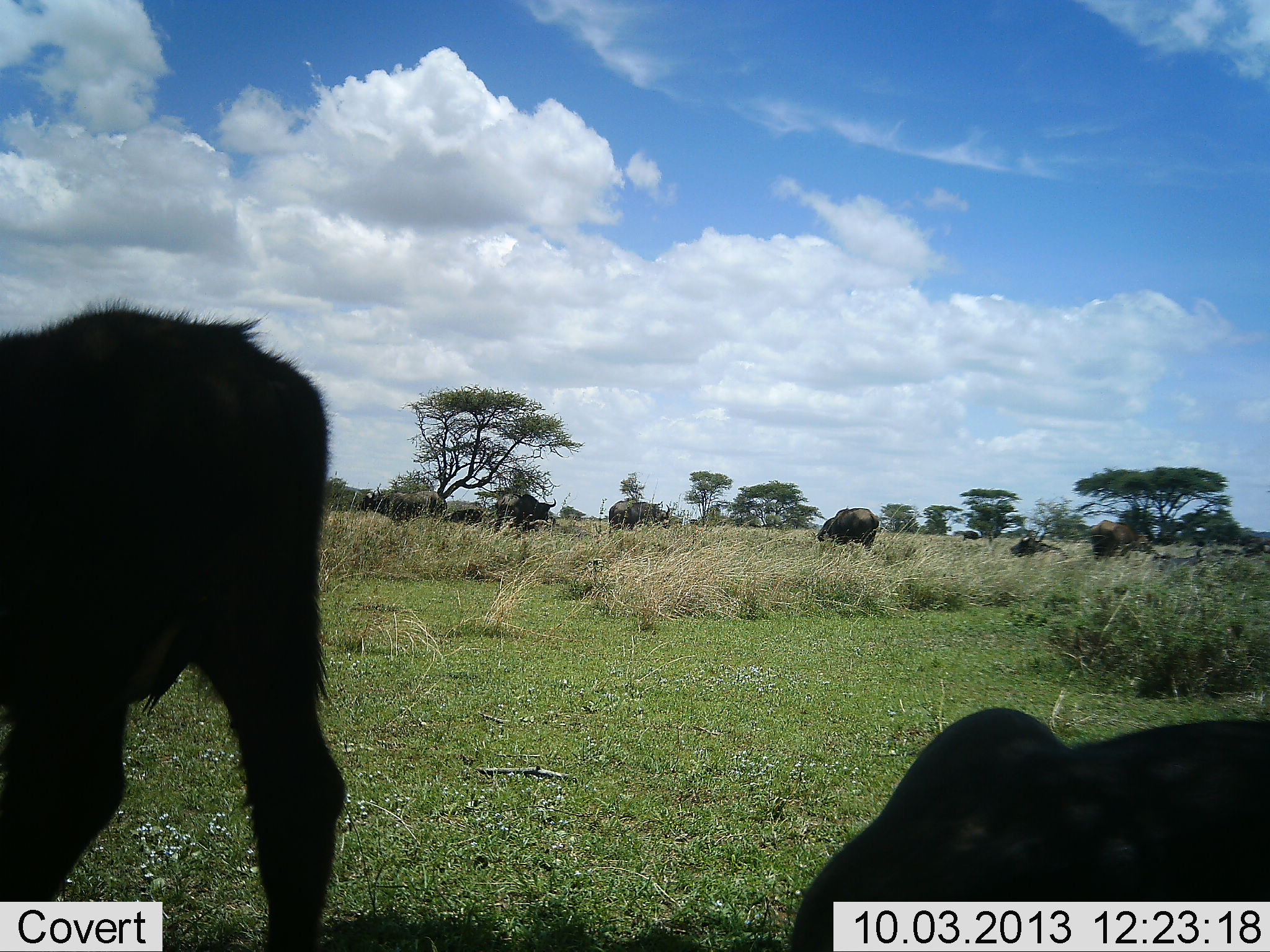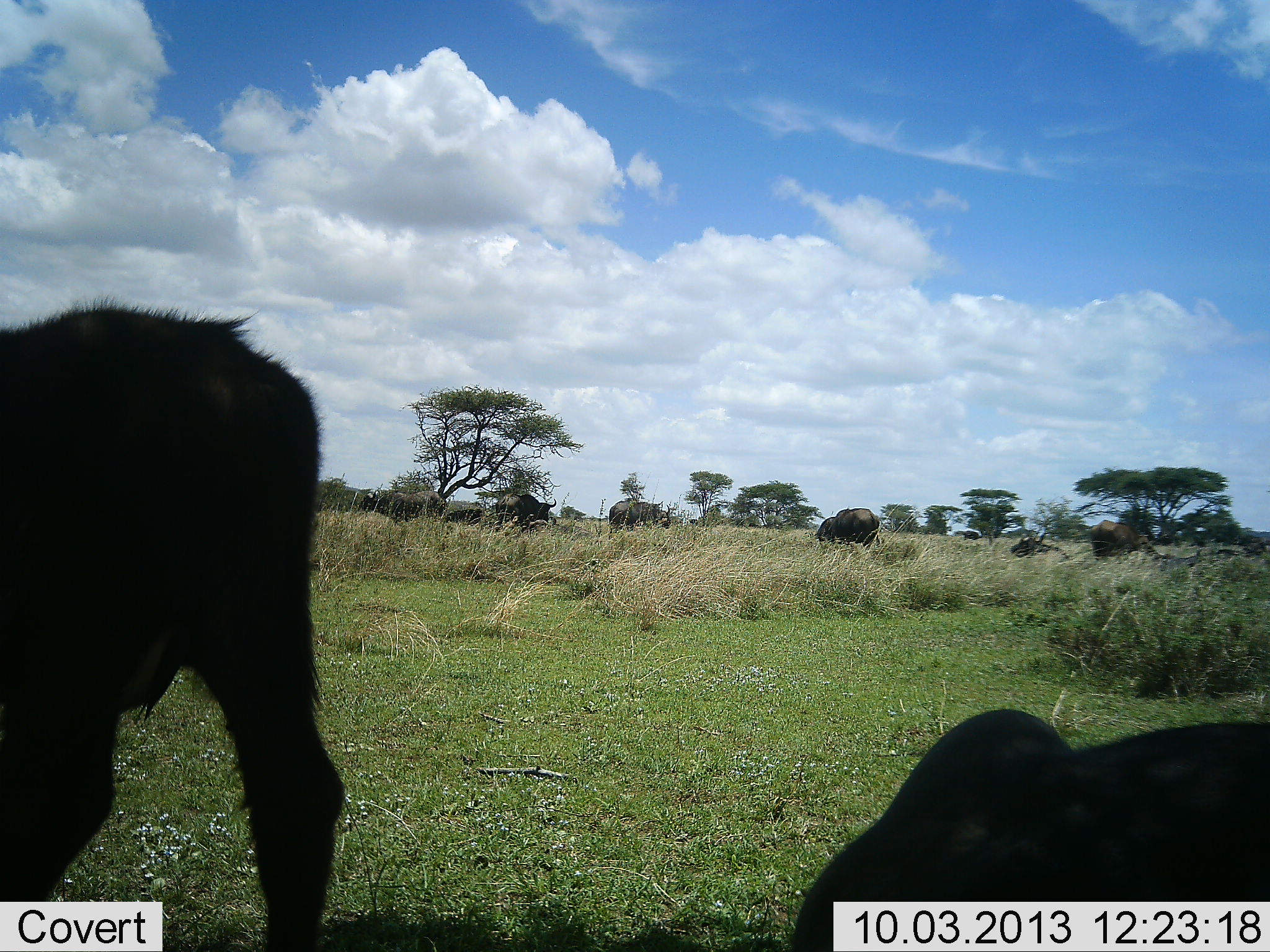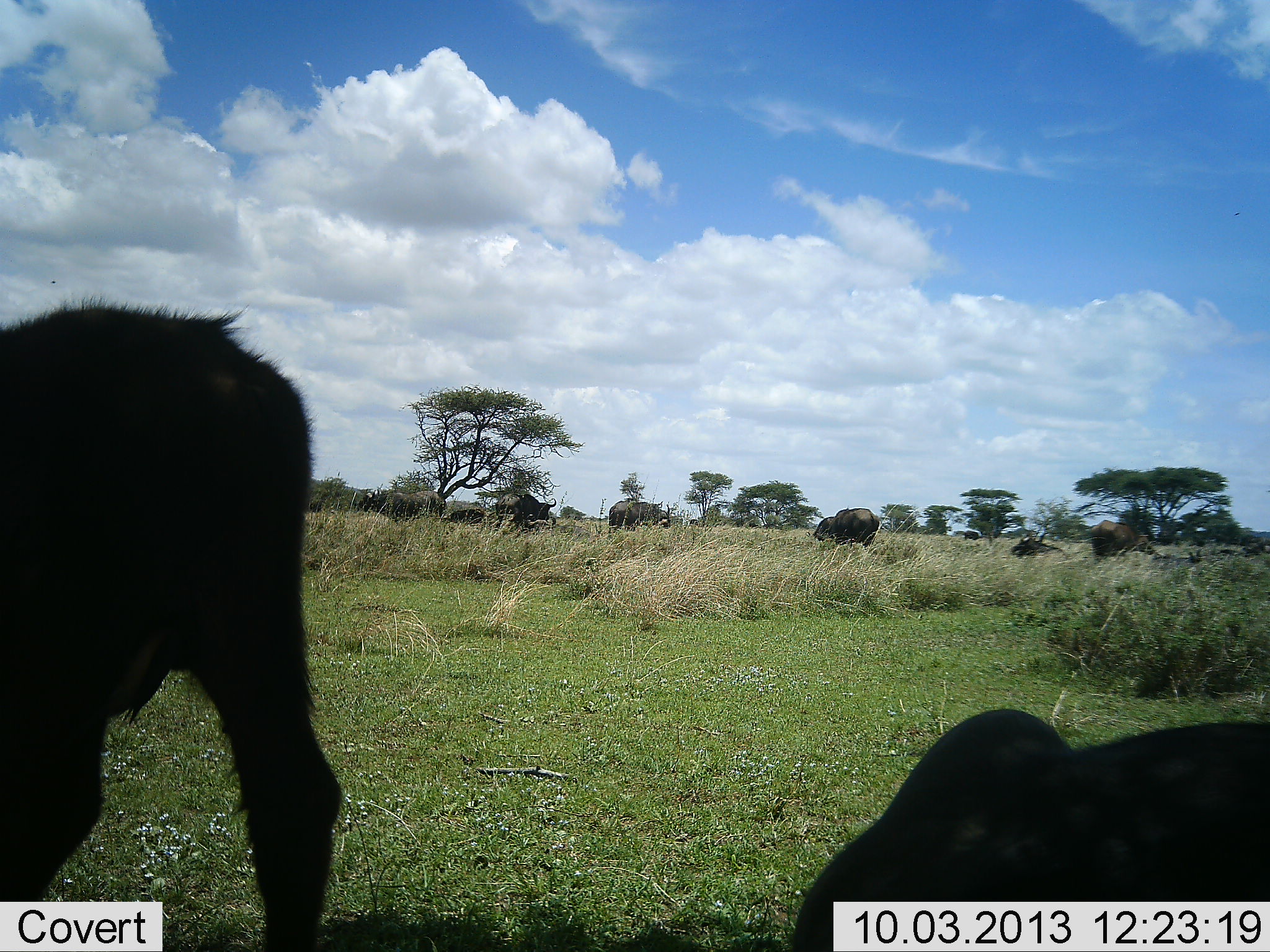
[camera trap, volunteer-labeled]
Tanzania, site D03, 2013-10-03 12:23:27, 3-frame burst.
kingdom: Animalia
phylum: Chordata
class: Mammalia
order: Artiodactyla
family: Bovidae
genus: Syncerus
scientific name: Syncerus caffer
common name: cape buffalo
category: buffalo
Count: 11-50.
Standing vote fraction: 43%.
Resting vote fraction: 79%.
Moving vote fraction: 14%.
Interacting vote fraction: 0%.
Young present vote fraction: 43%.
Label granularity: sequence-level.